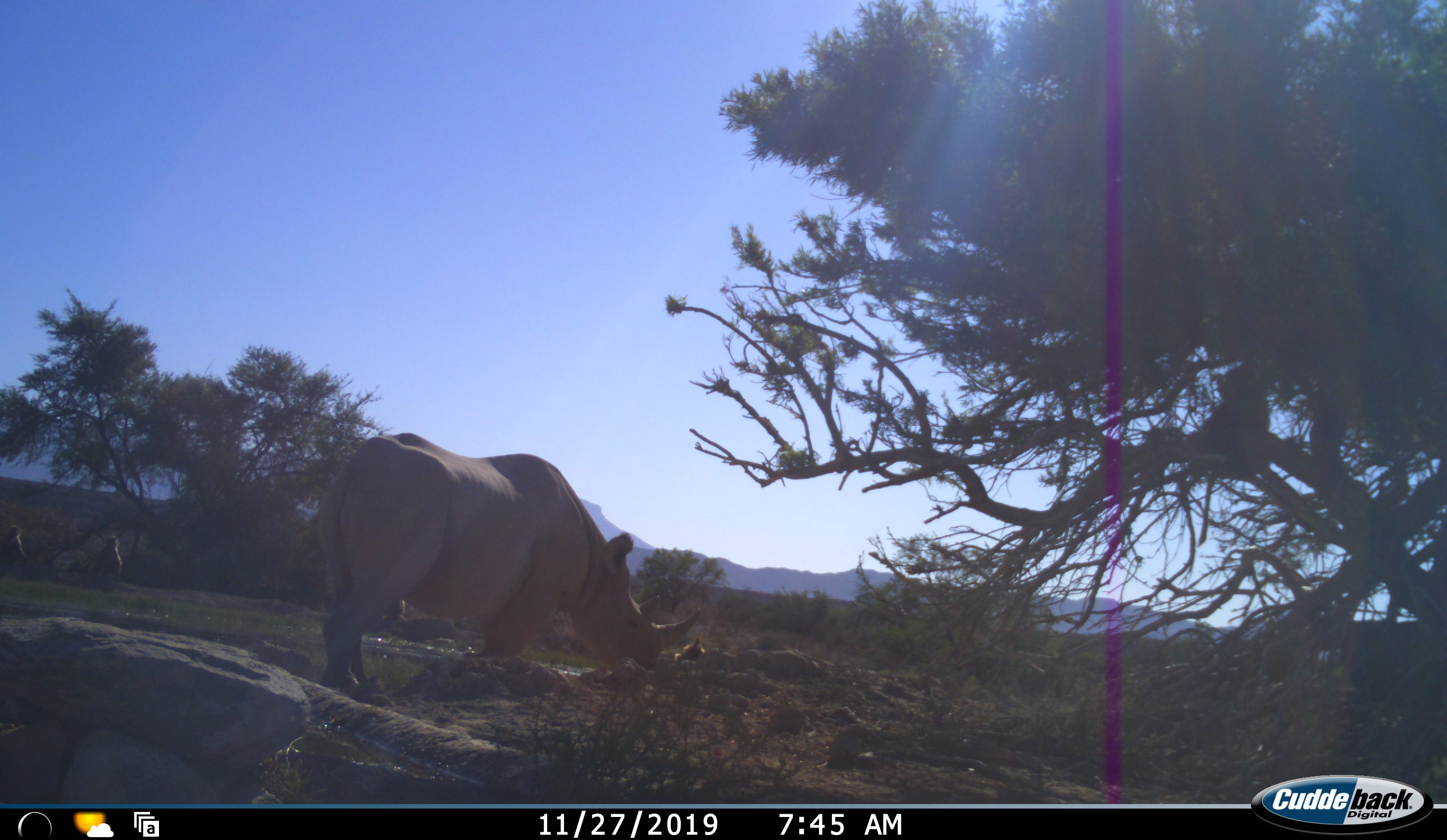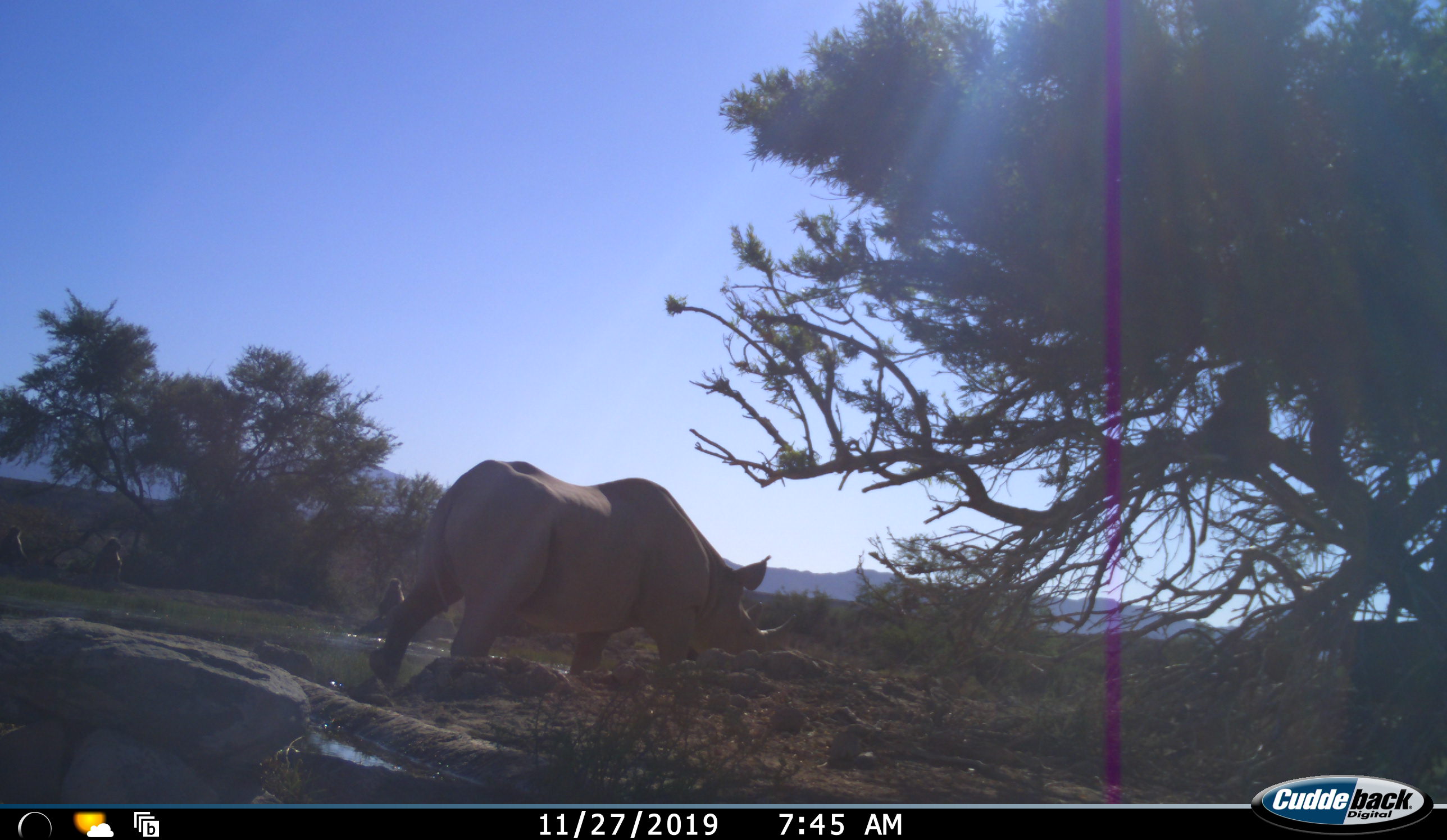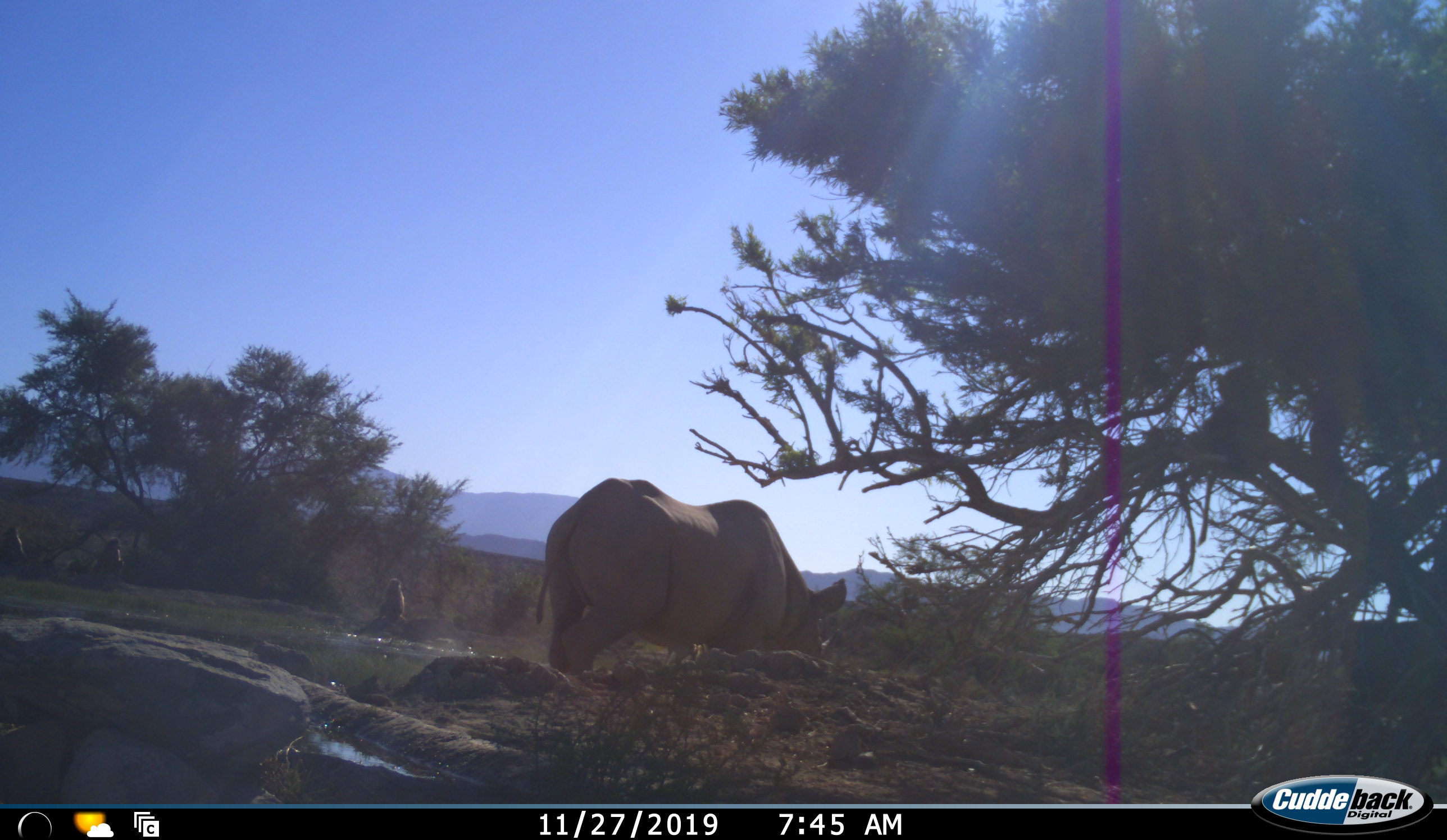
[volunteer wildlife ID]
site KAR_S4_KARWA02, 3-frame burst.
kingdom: Animalia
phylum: Chordata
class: Mammalia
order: Primates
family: Cercopithecidae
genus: Papio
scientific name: Papio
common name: baboon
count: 3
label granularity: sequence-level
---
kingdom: Animalia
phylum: Chordata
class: Mammalia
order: Perissodactyla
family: Rhinocerotidae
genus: Diceros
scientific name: Diceros bicornis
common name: black rhinoceros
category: rhinocerosblack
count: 1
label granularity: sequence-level